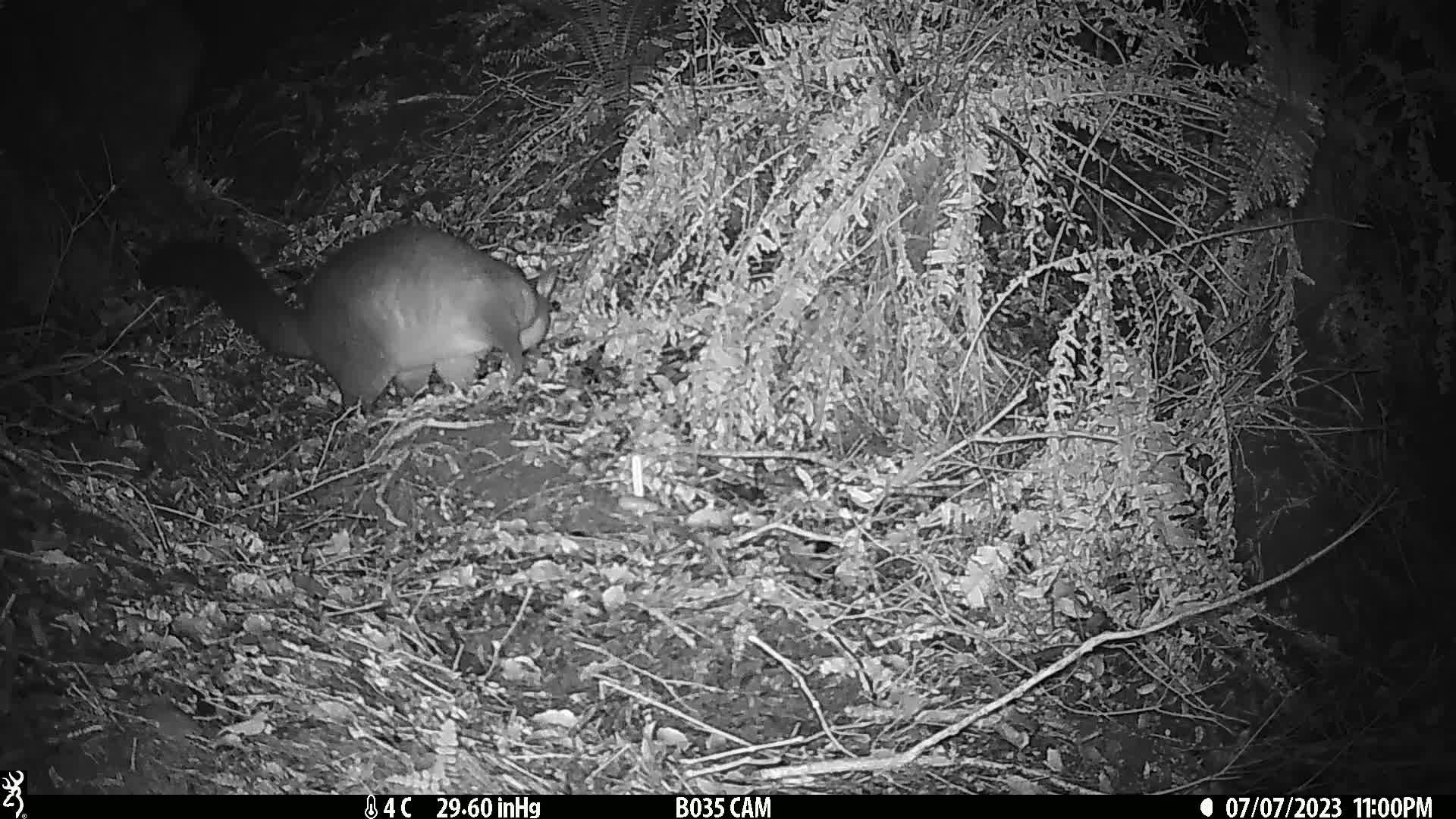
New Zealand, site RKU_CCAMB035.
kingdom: Animalia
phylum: Chordata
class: Mammalia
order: Diprotodontia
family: Phalangeridae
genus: Trichosurus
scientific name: Trichosurus vulpecula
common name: common brushtail possum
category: possum